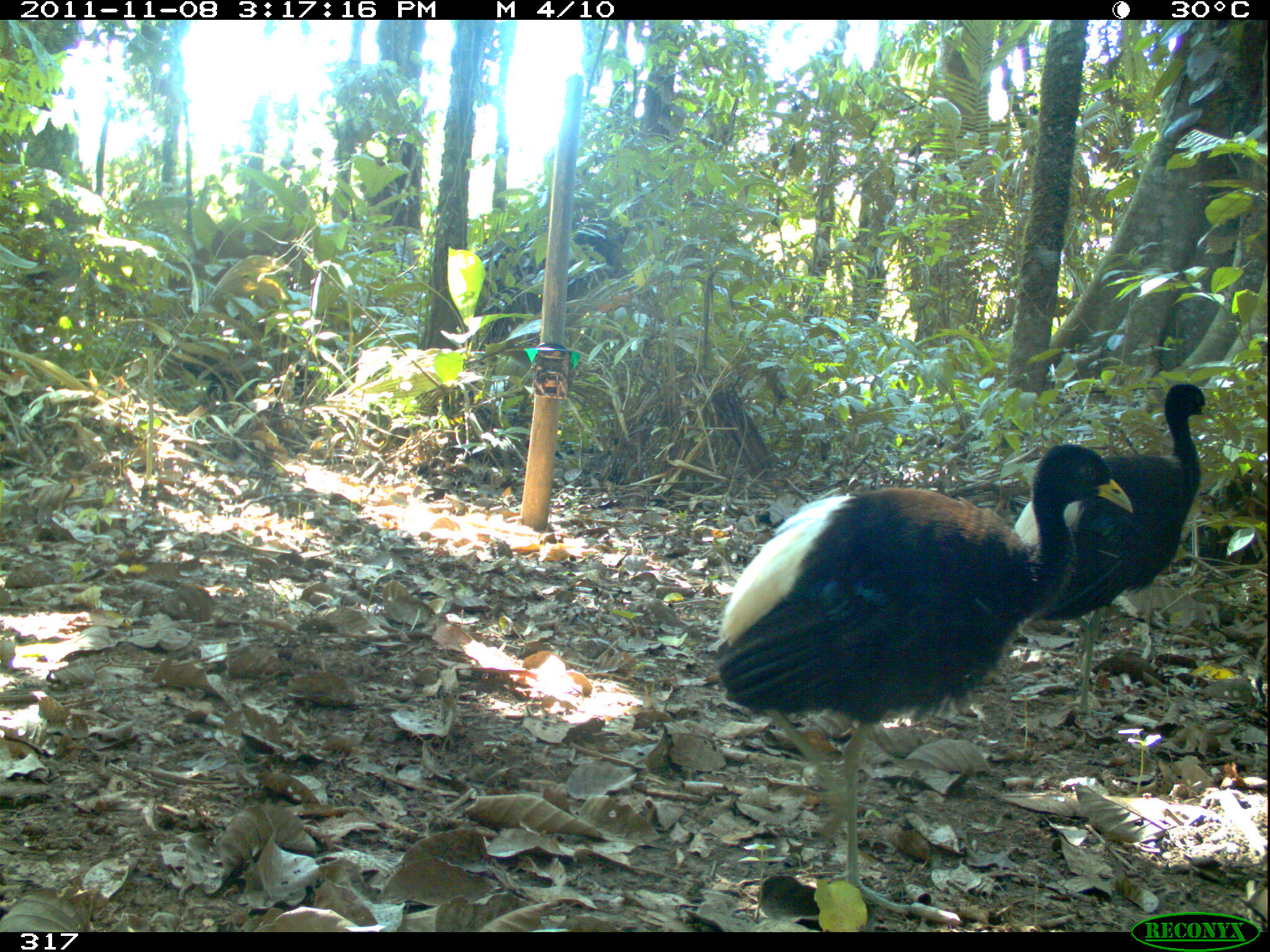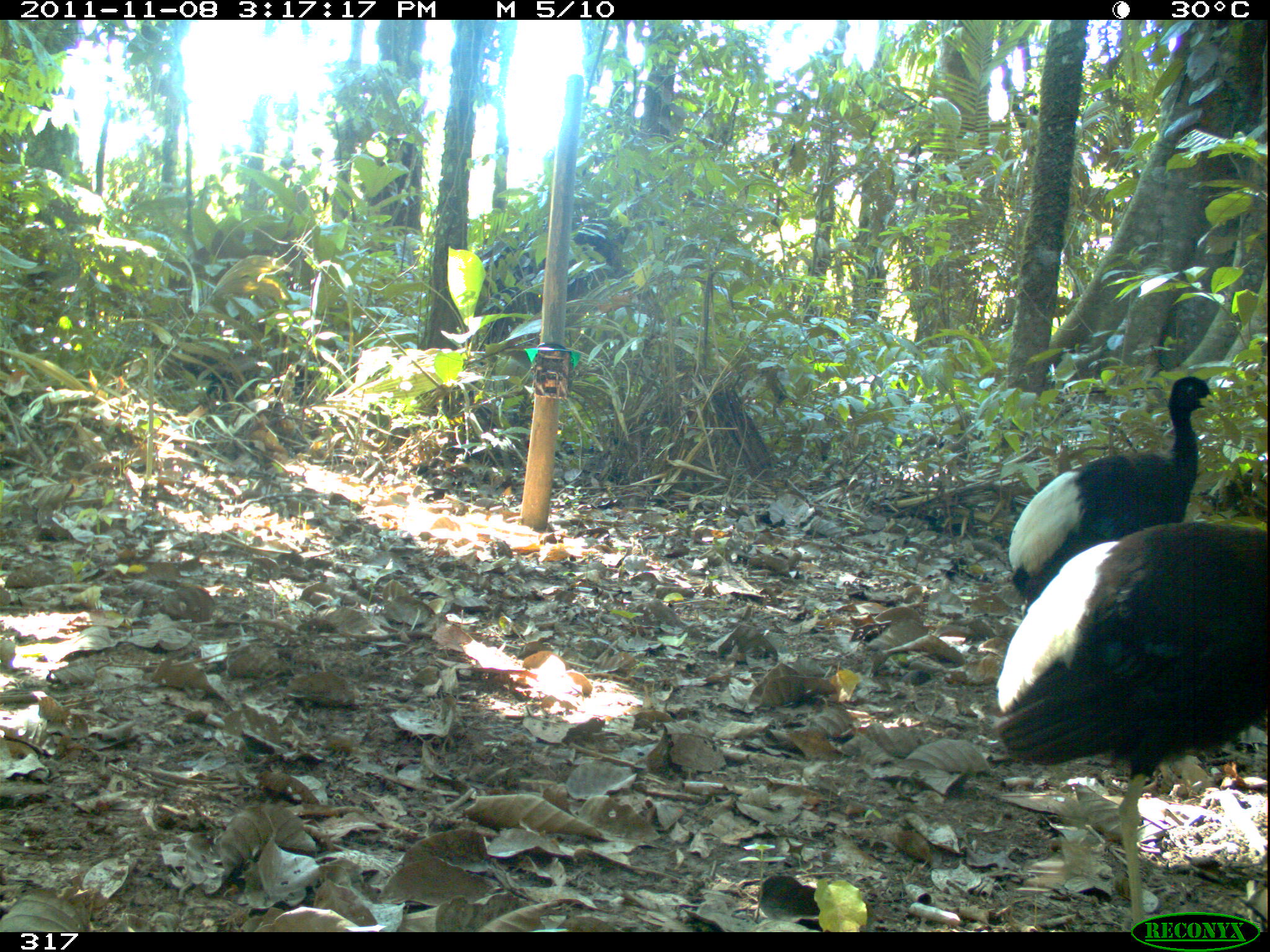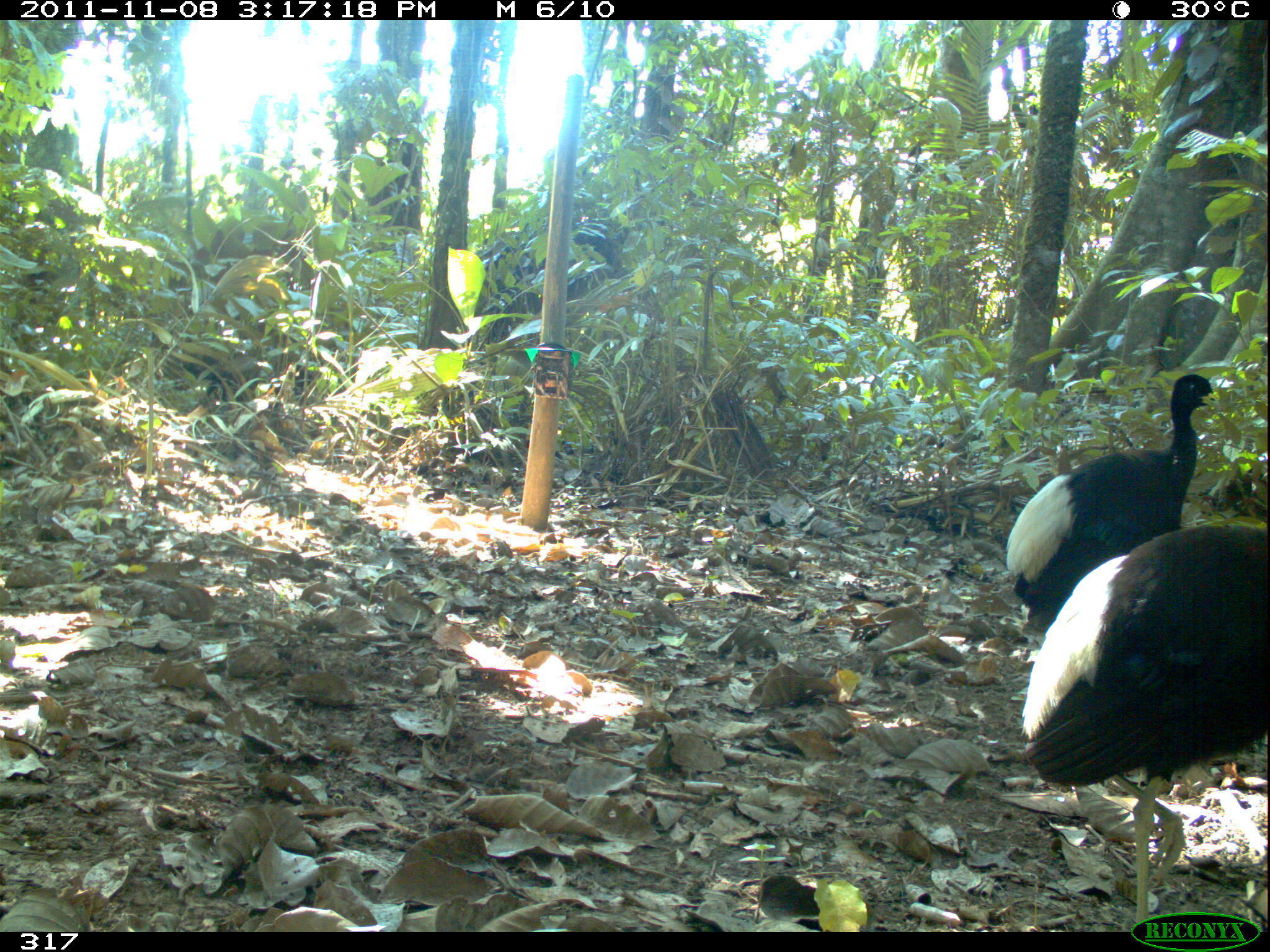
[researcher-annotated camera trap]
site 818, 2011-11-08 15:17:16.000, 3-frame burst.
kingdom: Animalia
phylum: Chordata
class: Aves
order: Gruiformes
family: Psophiidae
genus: Psophia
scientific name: Psophia leucoptera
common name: pale-winged trumpeter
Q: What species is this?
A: Psophia leucoptera (pale-winged trumpeter).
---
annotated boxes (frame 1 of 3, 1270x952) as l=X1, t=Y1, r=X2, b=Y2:
psophia leucoptera: l=711, t=441, r=1133, b=919; l=1012, t=381, r=1216, b=724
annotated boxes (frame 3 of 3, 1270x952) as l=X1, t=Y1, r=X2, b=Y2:
psophia leucoptera: l=1021, t=523, r=1270, b=932; l=1003, t=372, r=1222, b=624